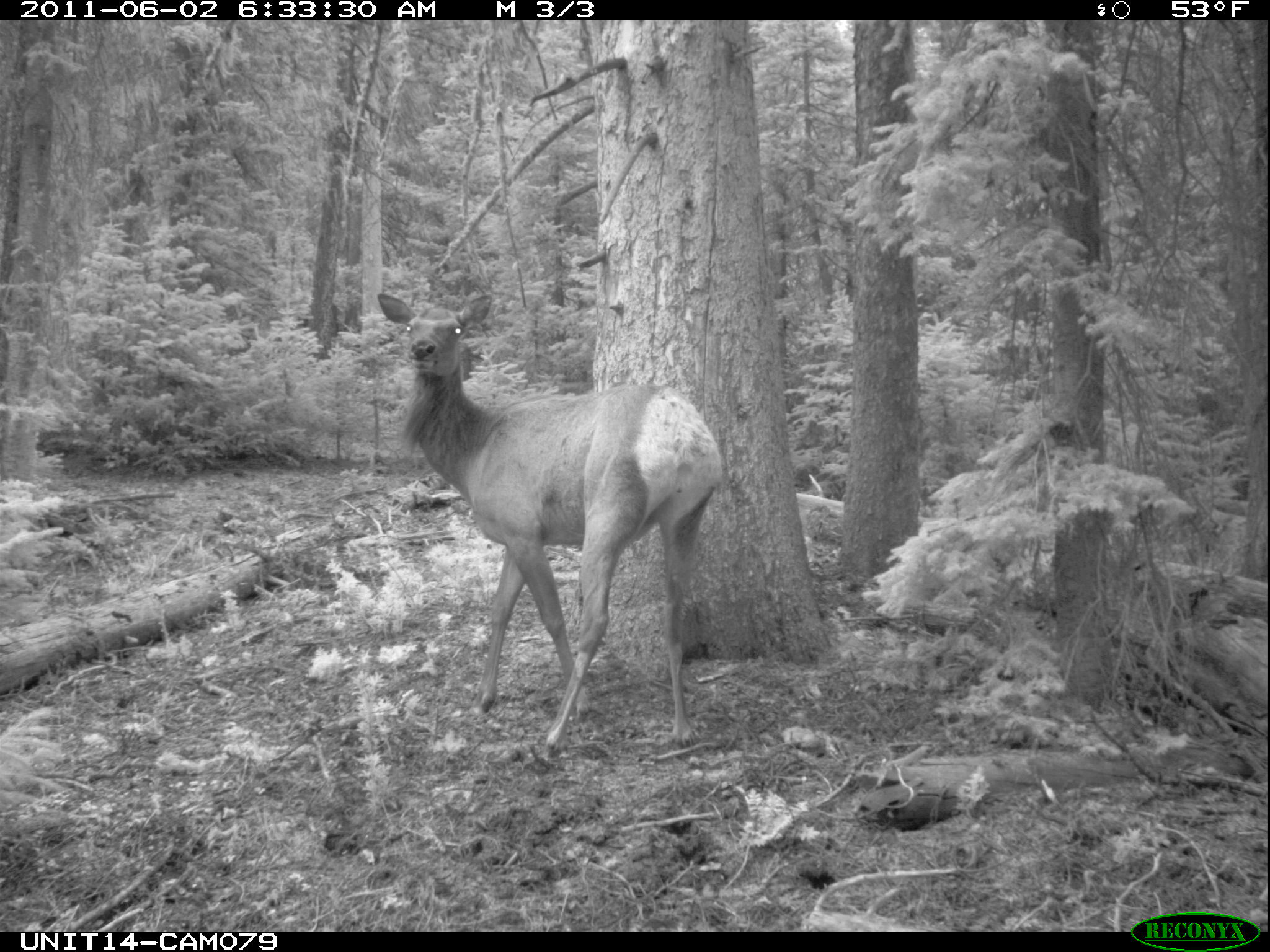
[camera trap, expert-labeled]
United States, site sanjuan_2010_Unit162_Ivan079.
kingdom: Animalia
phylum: Chordata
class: Mammalia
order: Artiodactyla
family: Cervidae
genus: Cervus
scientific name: Cervus elaphus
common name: red deer